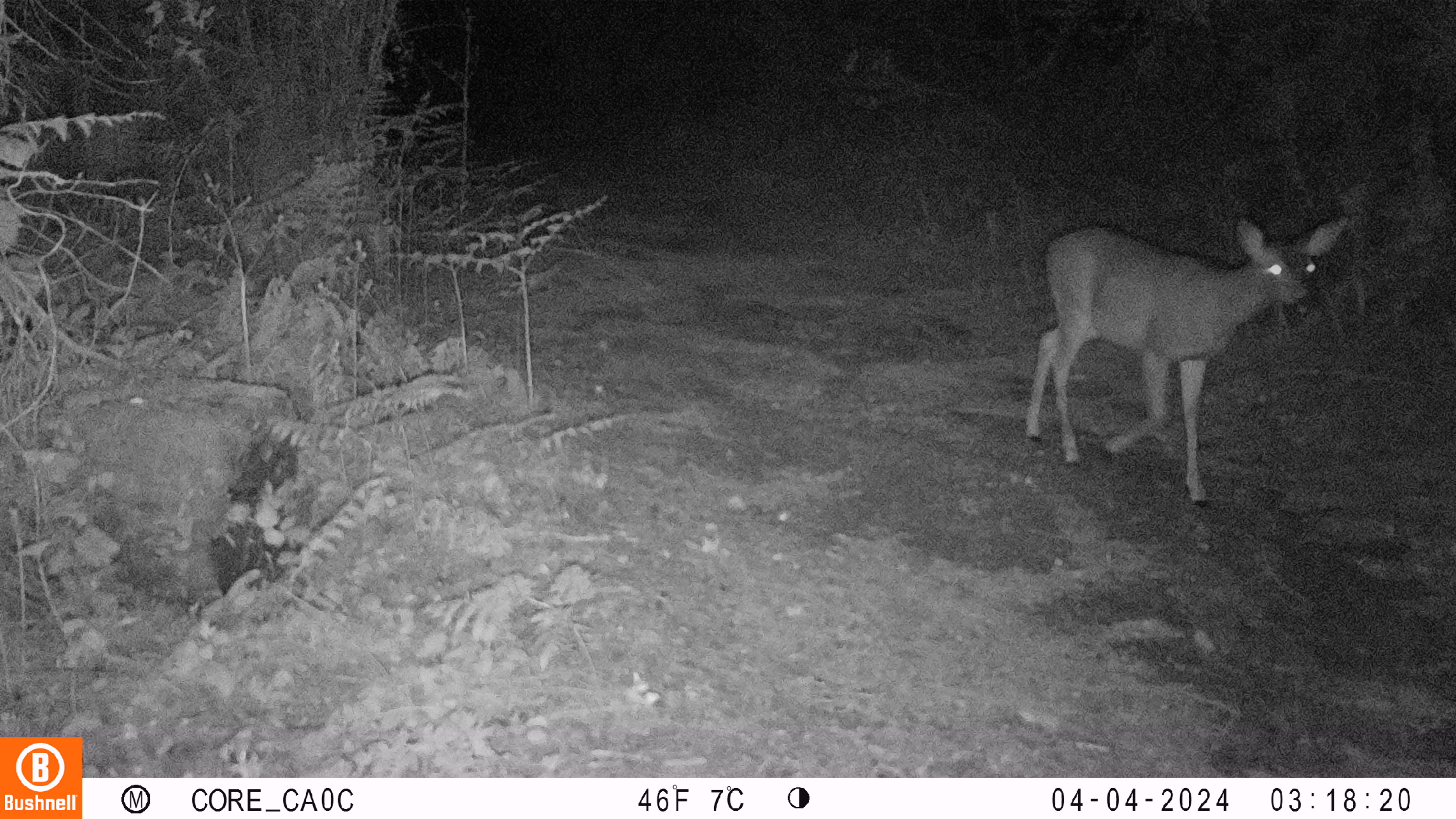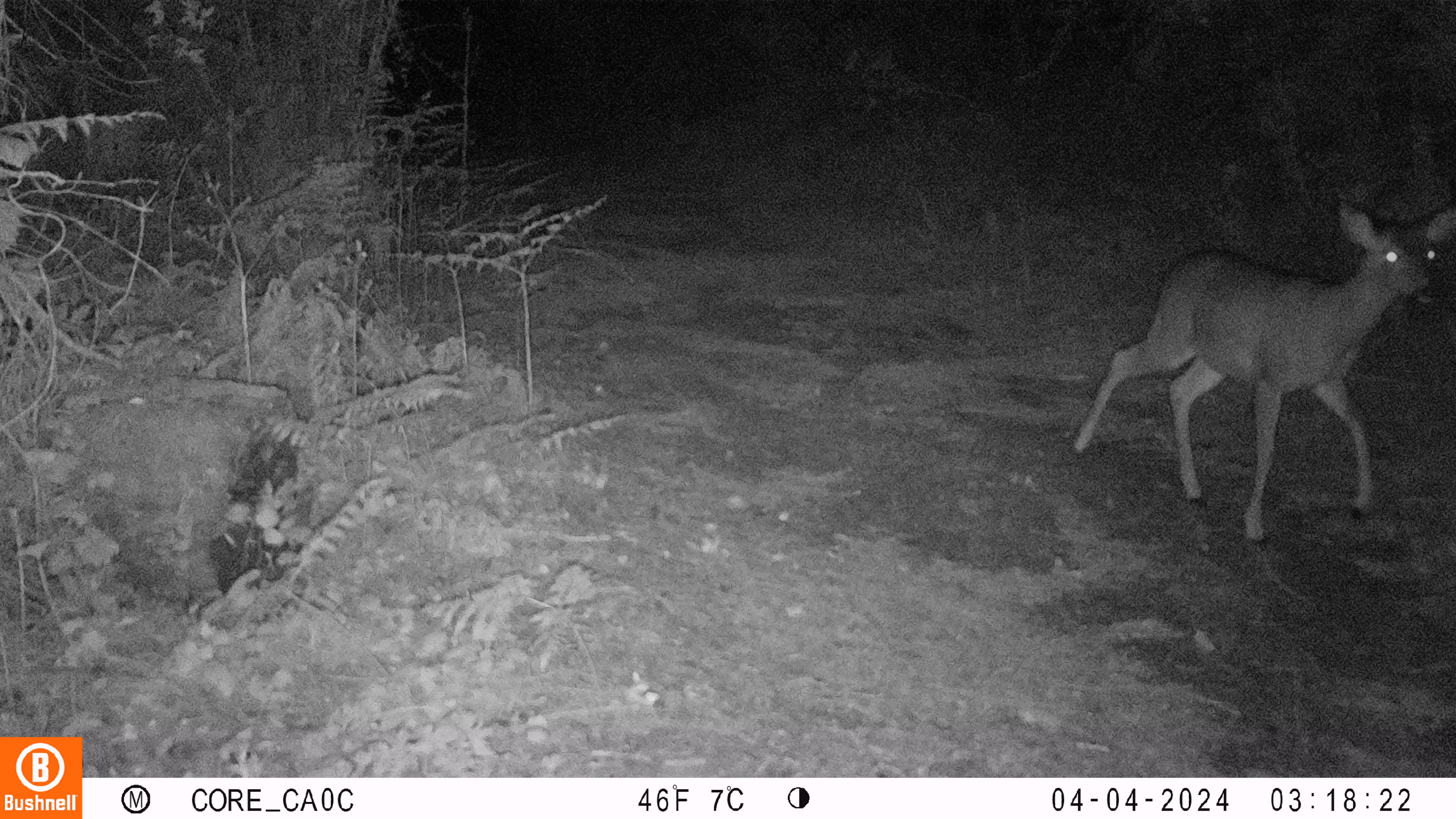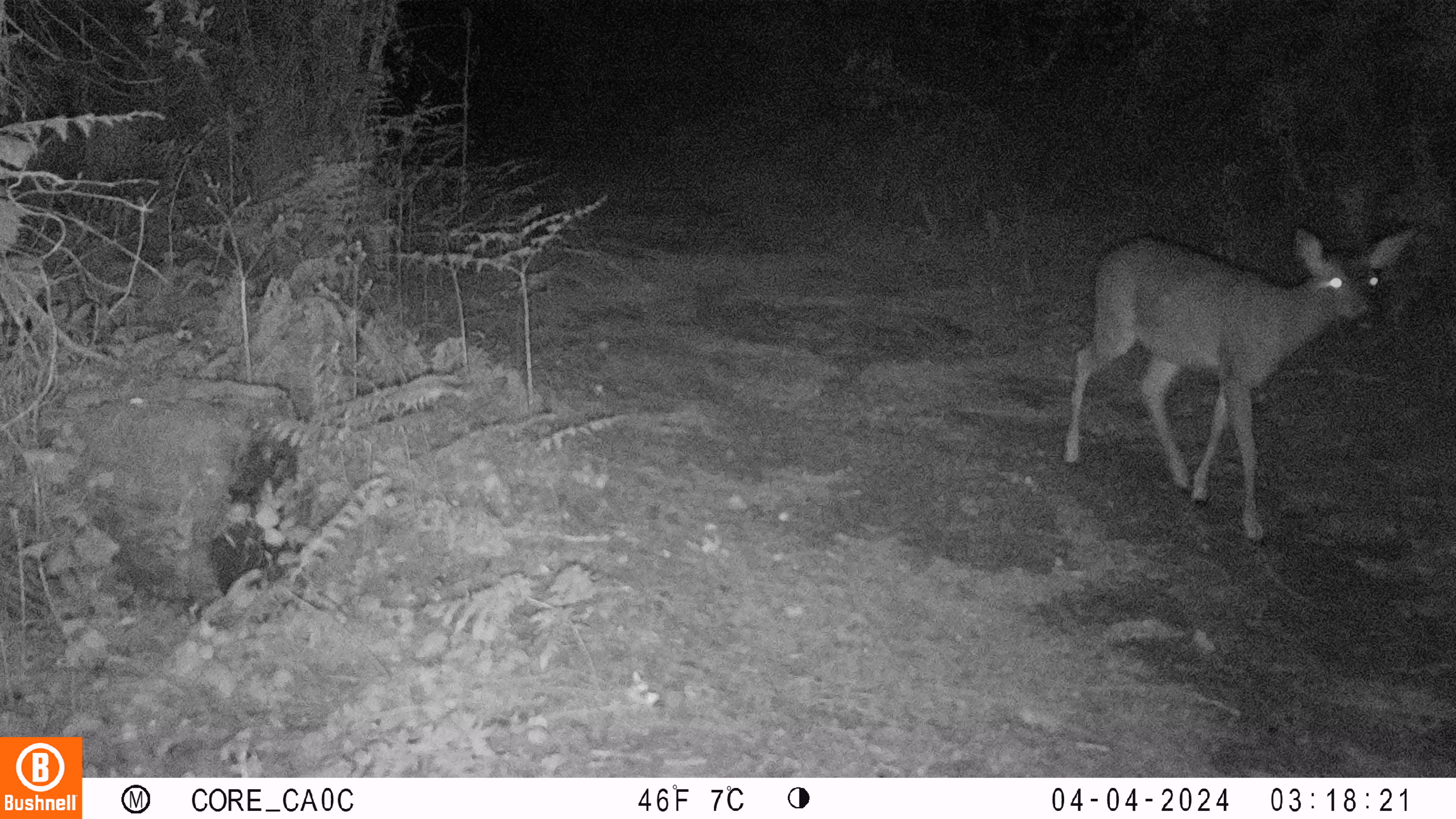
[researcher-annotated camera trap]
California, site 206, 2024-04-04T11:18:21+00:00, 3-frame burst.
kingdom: Animalia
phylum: Chordata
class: Mammalia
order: Artiodactyla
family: Cervidae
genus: Odocoileus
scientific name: Odocoileus hemionus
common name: mule deer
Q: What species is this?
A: Mule deer (Odocoileus hemionus).